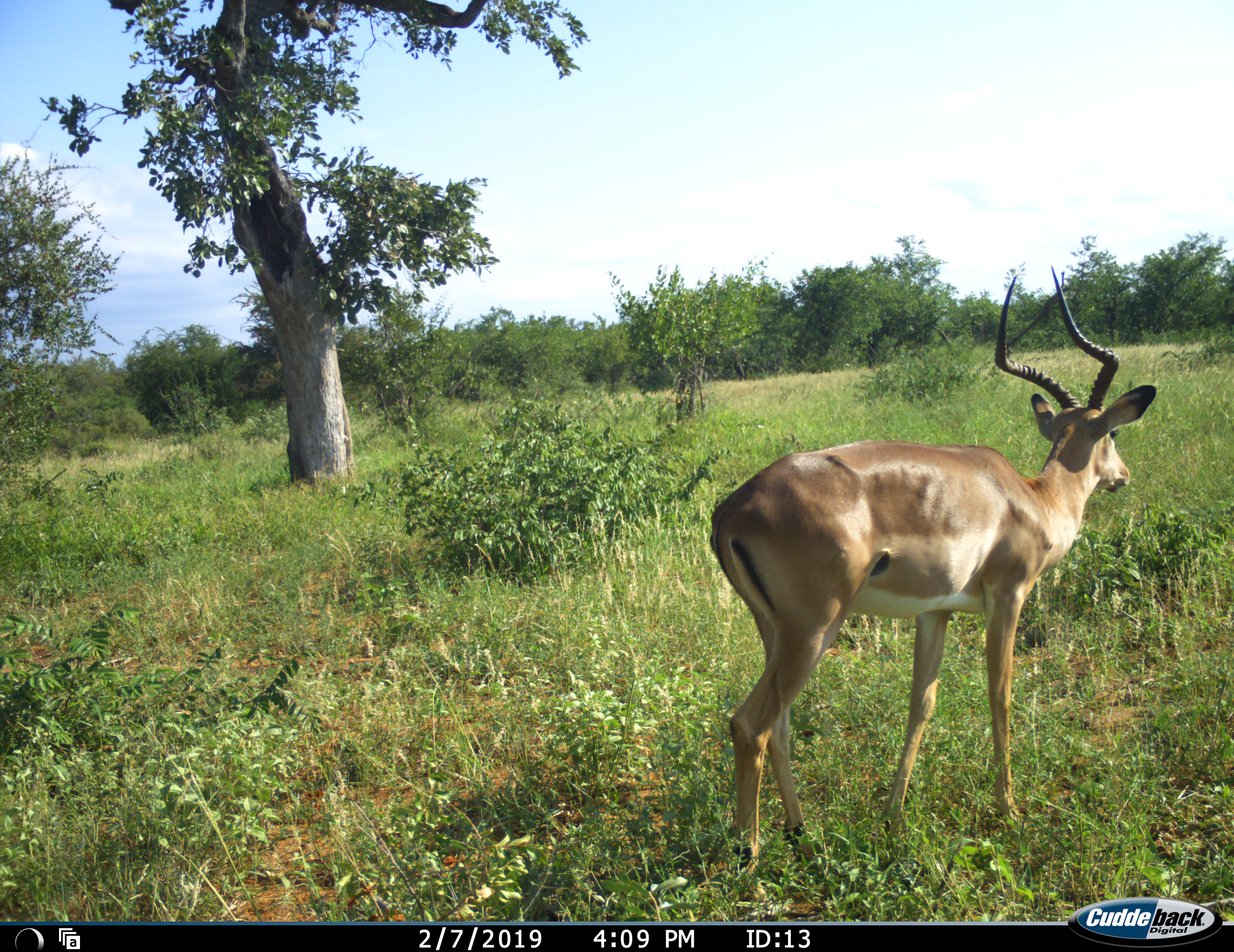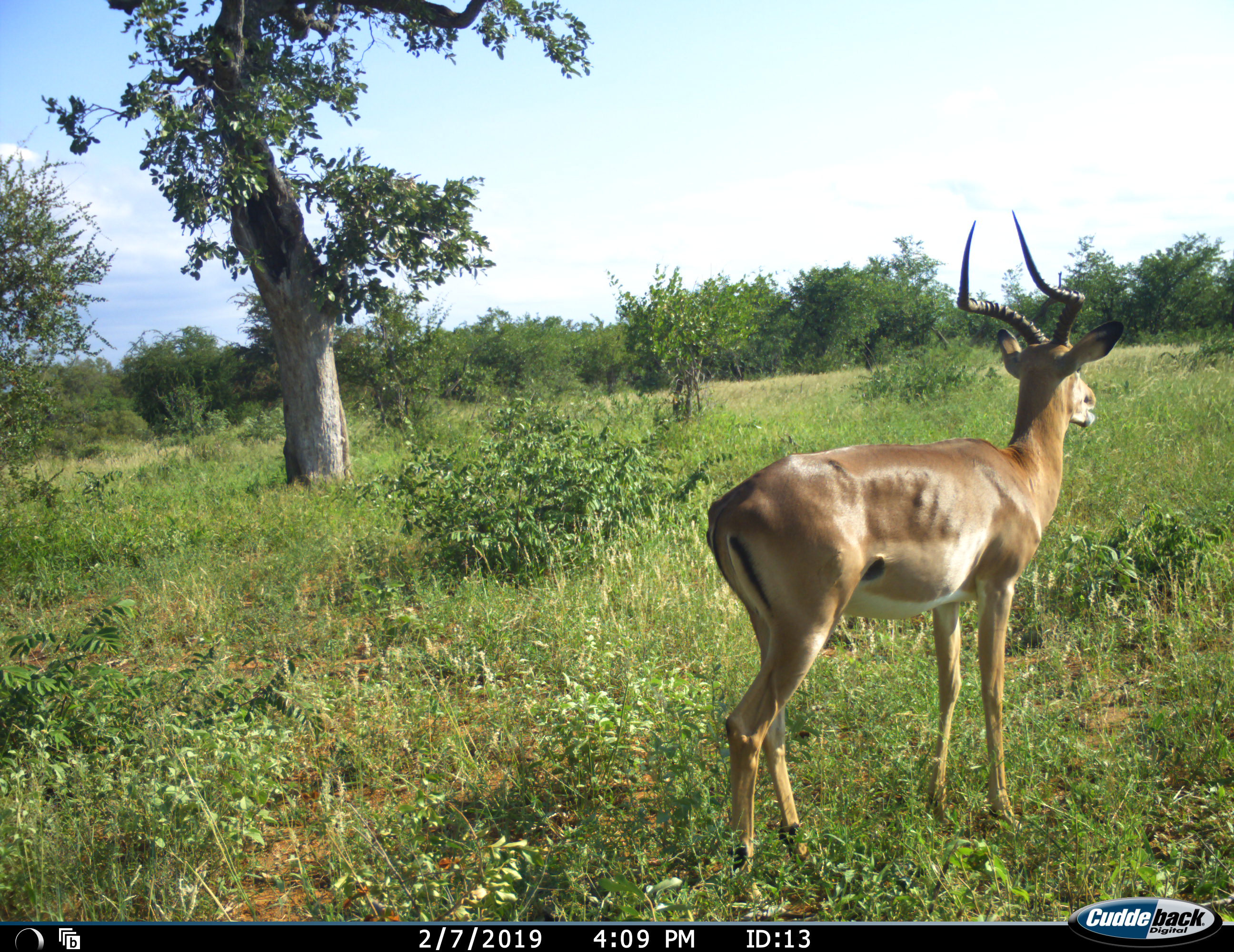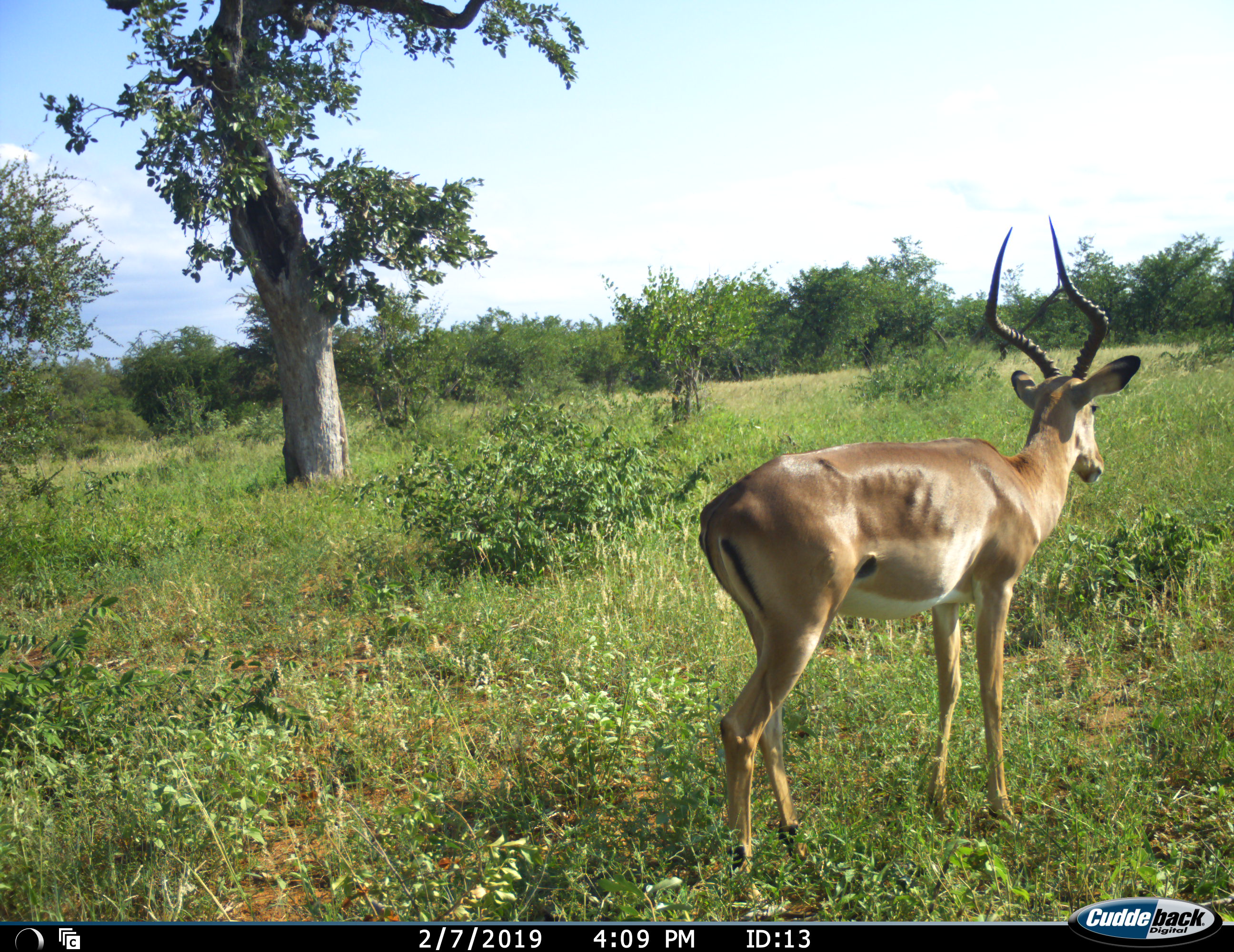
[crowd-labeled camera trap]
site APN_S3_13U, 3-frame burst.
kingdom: Animalia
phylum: Chordata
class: Mammalia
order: Artiodactyla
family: Bovidae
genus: Aepyceros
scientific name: Aepyceros melampus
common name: impala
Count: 1.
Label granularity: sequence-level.